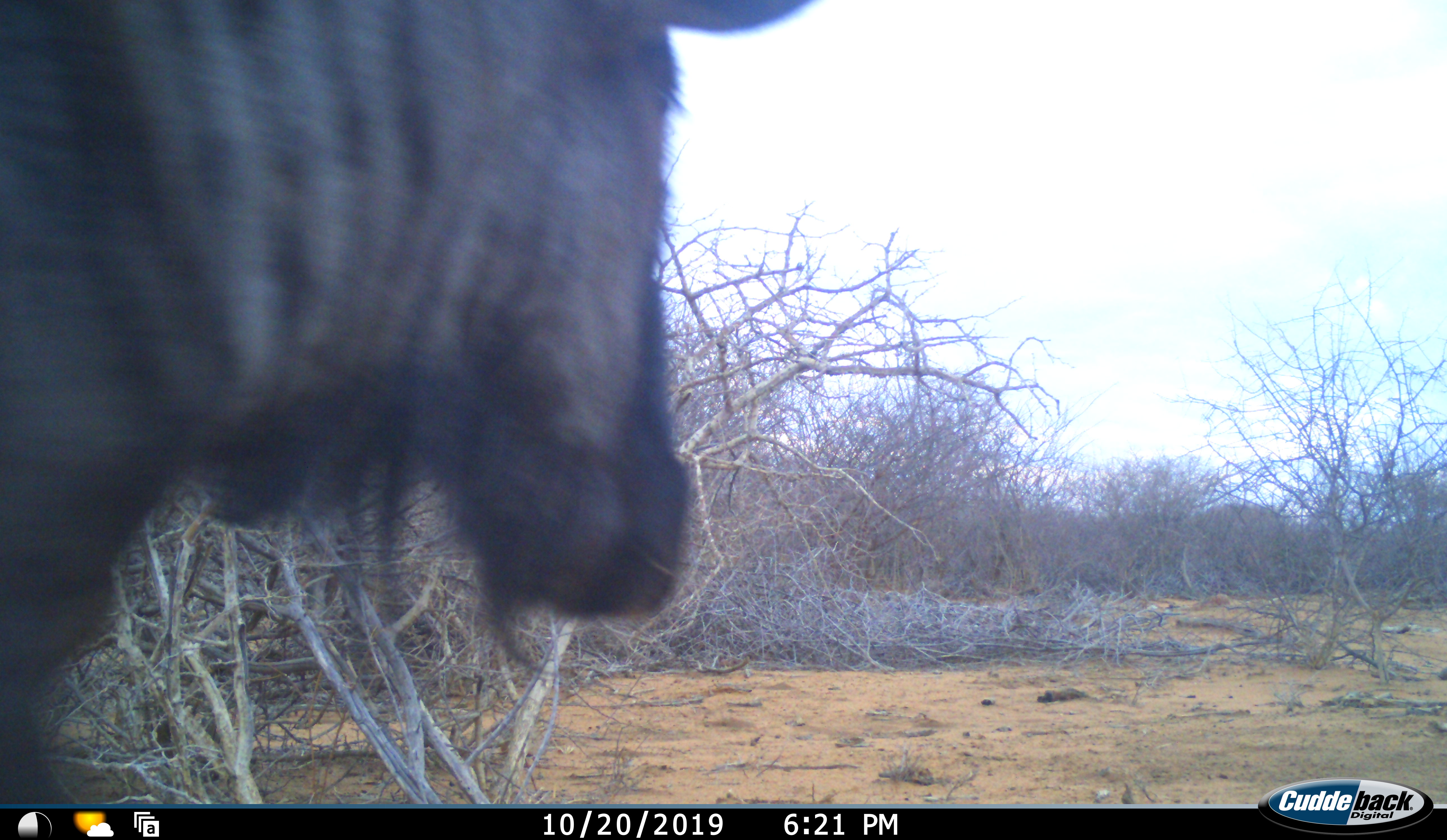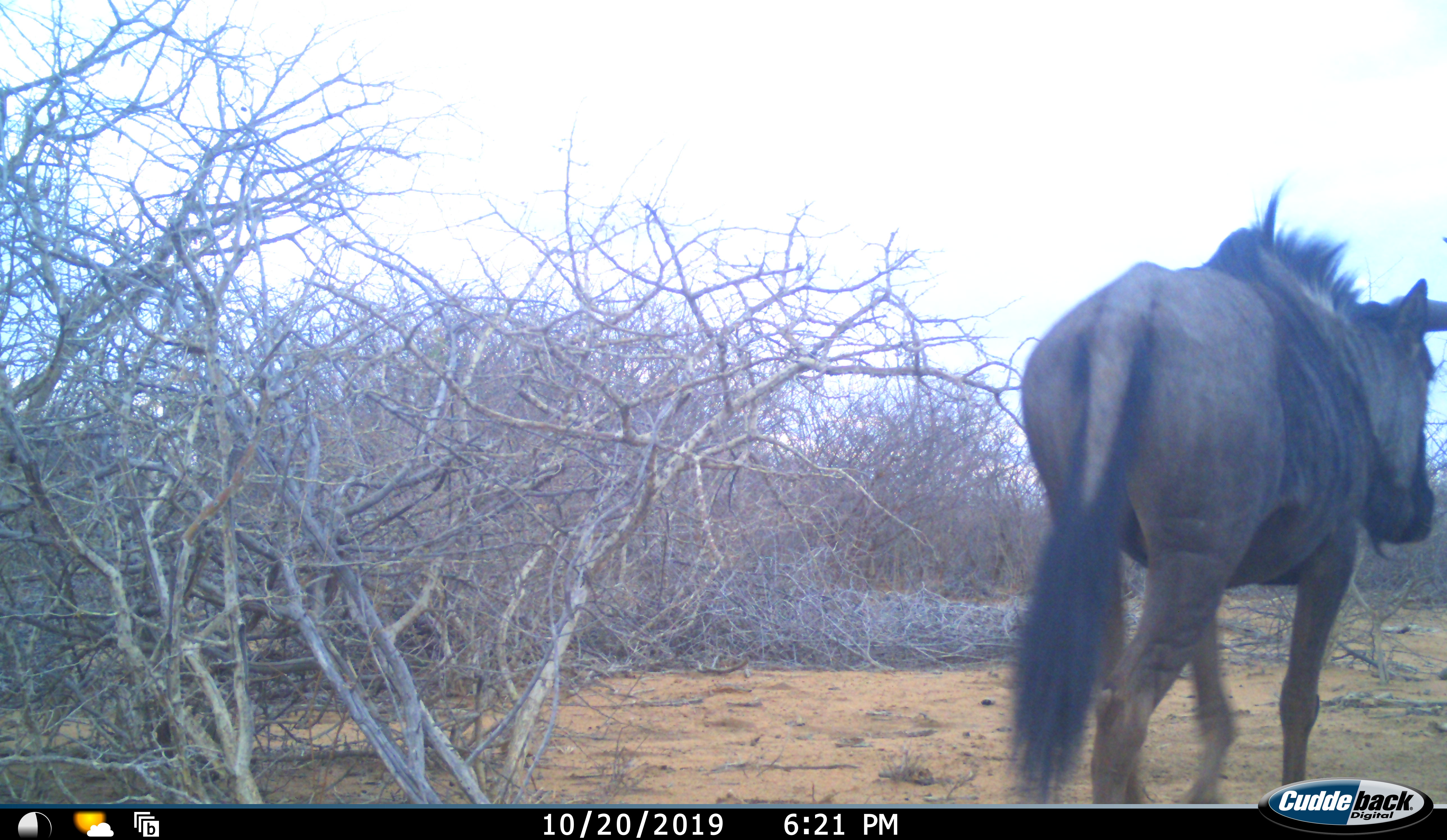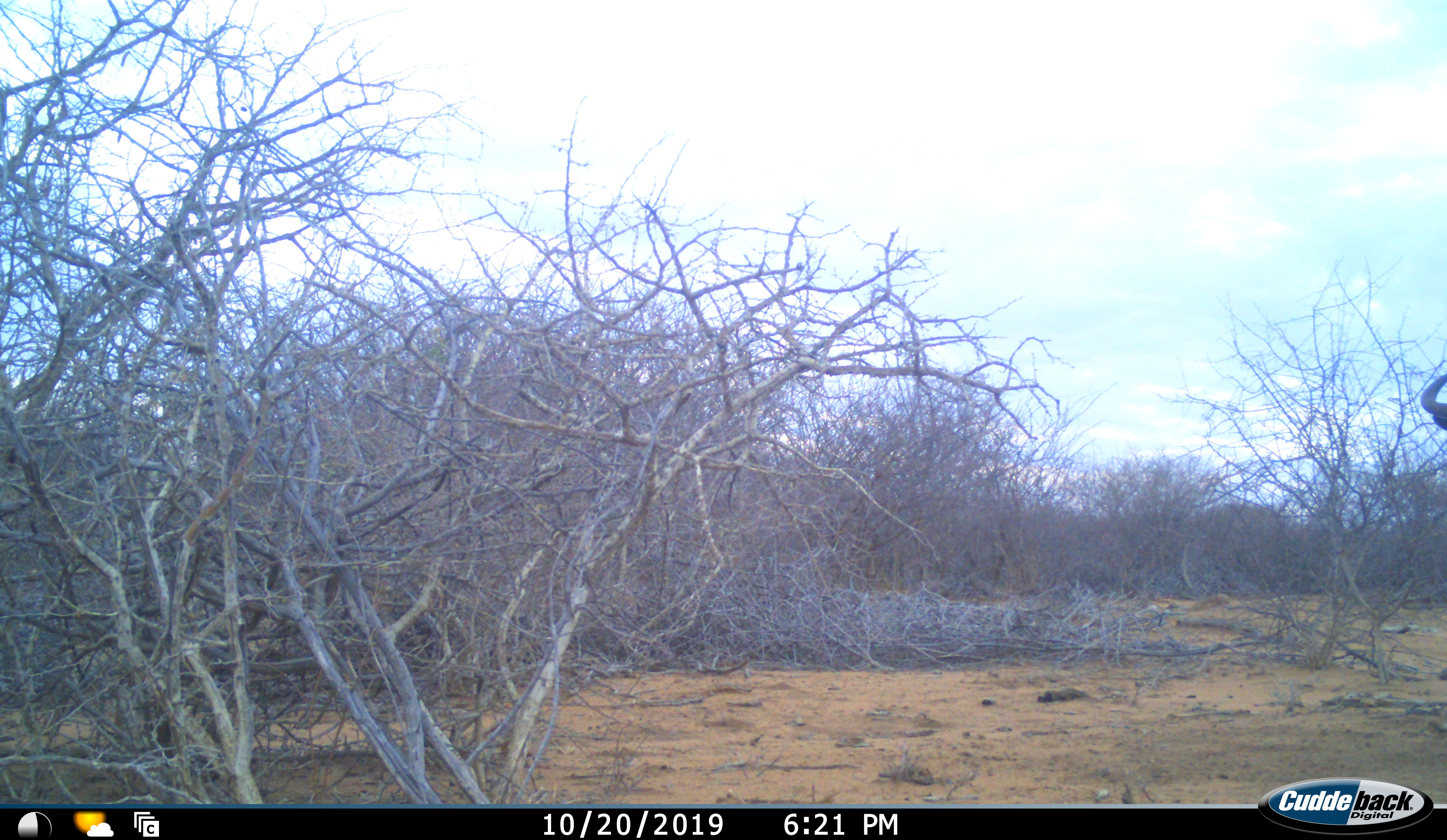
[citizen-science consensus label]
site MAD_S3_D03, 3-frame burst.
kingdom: Animalia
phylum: Chordata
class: Mammalia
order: Artiodactyla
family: Bovidae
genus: Connochaetes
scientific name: Connochaetes taurinus taurinus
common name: blue wildebeest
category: wildebeestblue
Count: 1.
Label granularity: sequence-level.